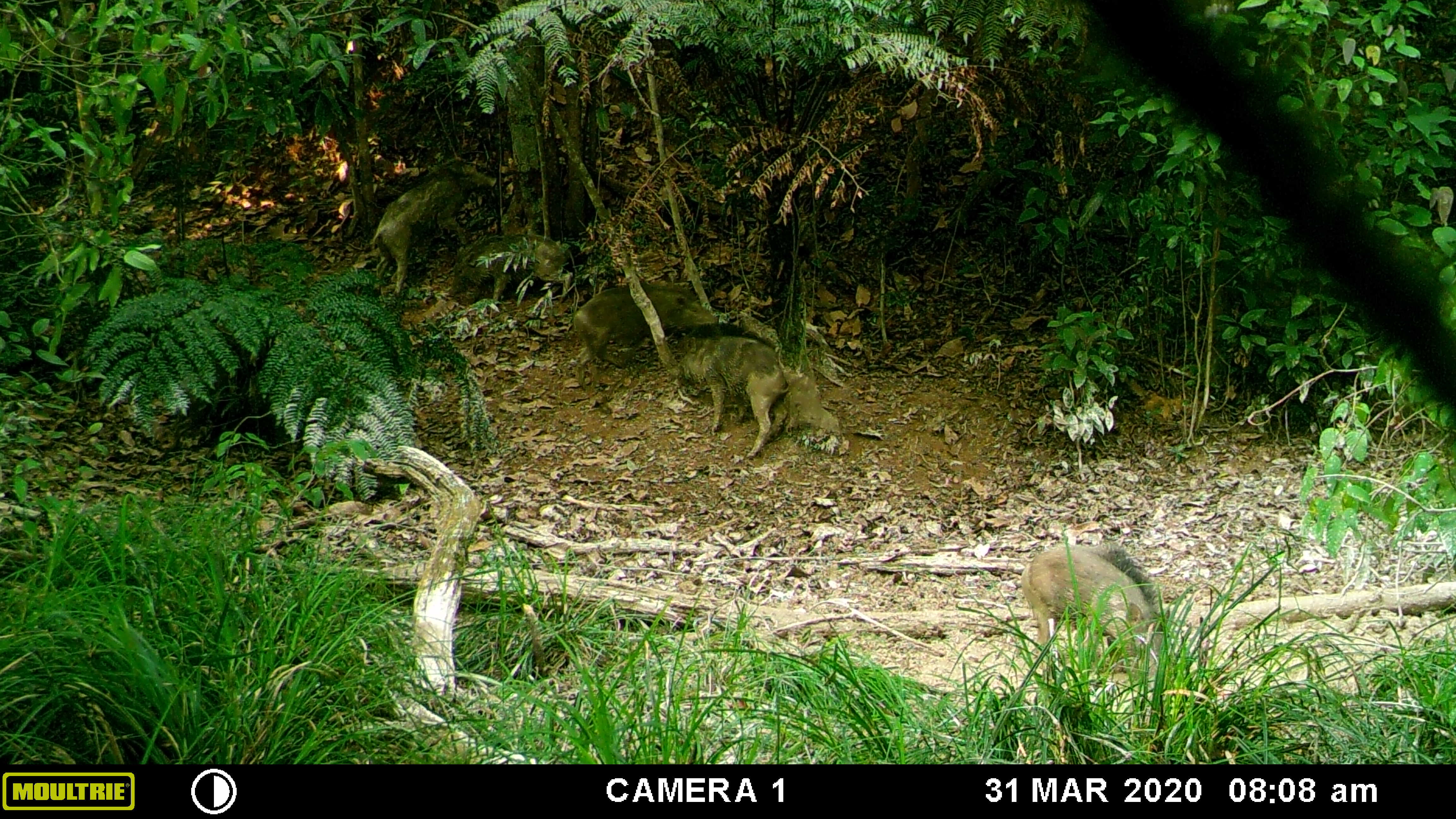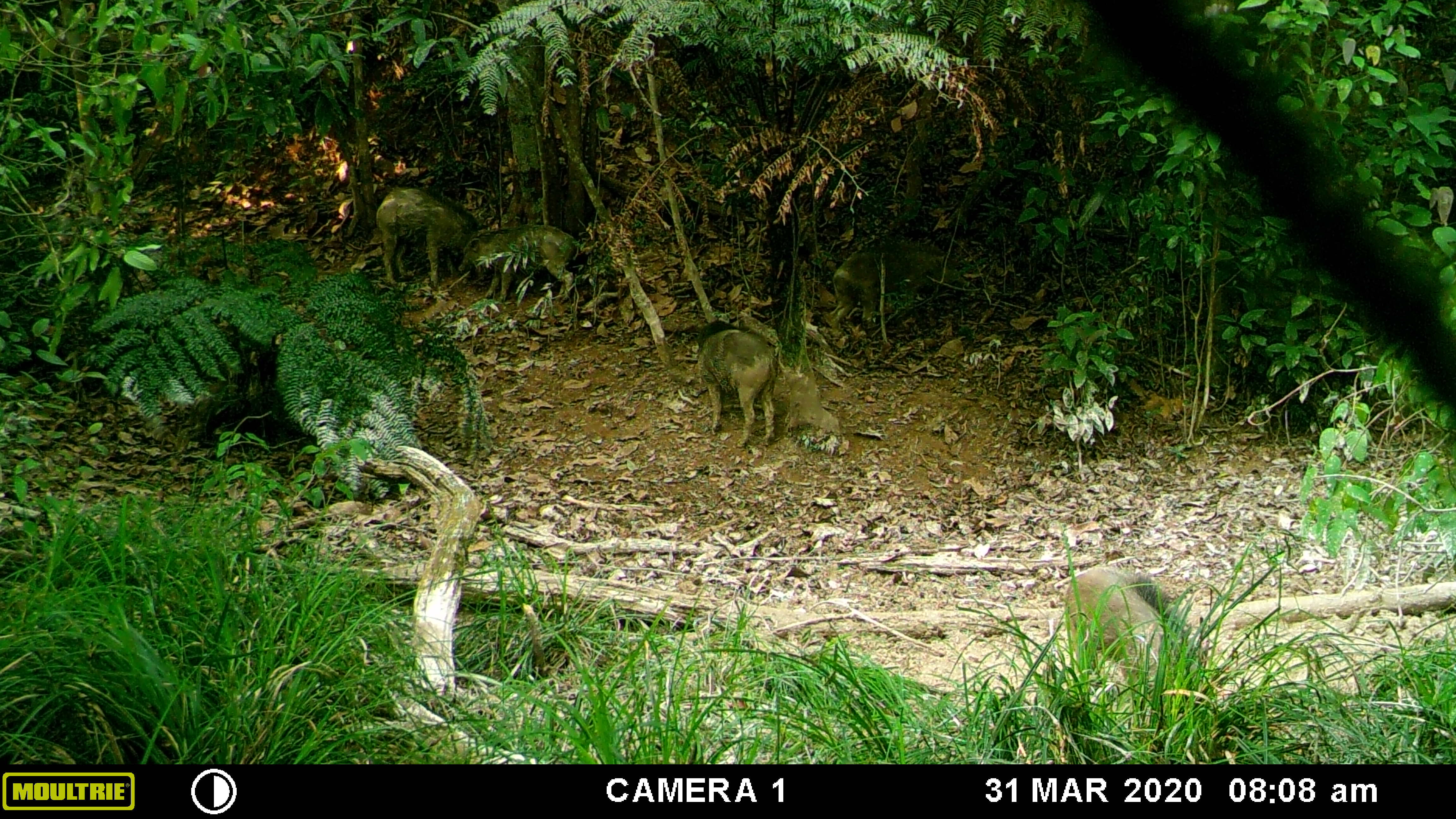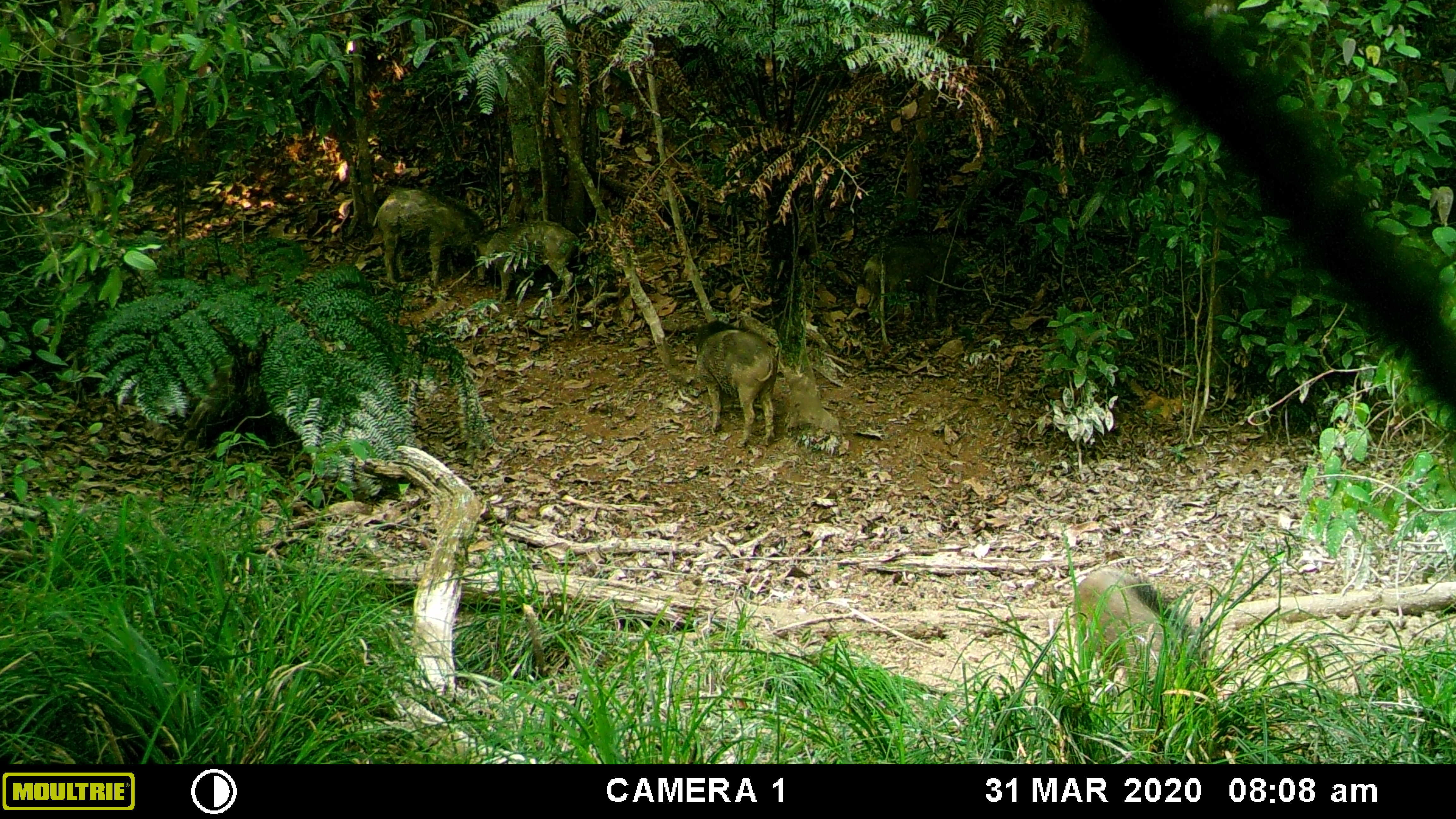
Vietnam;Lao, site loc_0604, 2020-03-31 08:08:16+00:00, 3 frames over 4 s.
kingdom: Animalia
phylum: Chordata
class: Mammalia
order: Artiodactyla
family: Suidae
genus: Sus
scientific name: Sus scrofa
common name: eurasian wild pig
Eurasian wild pig (Sus scrofa). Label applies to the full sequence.